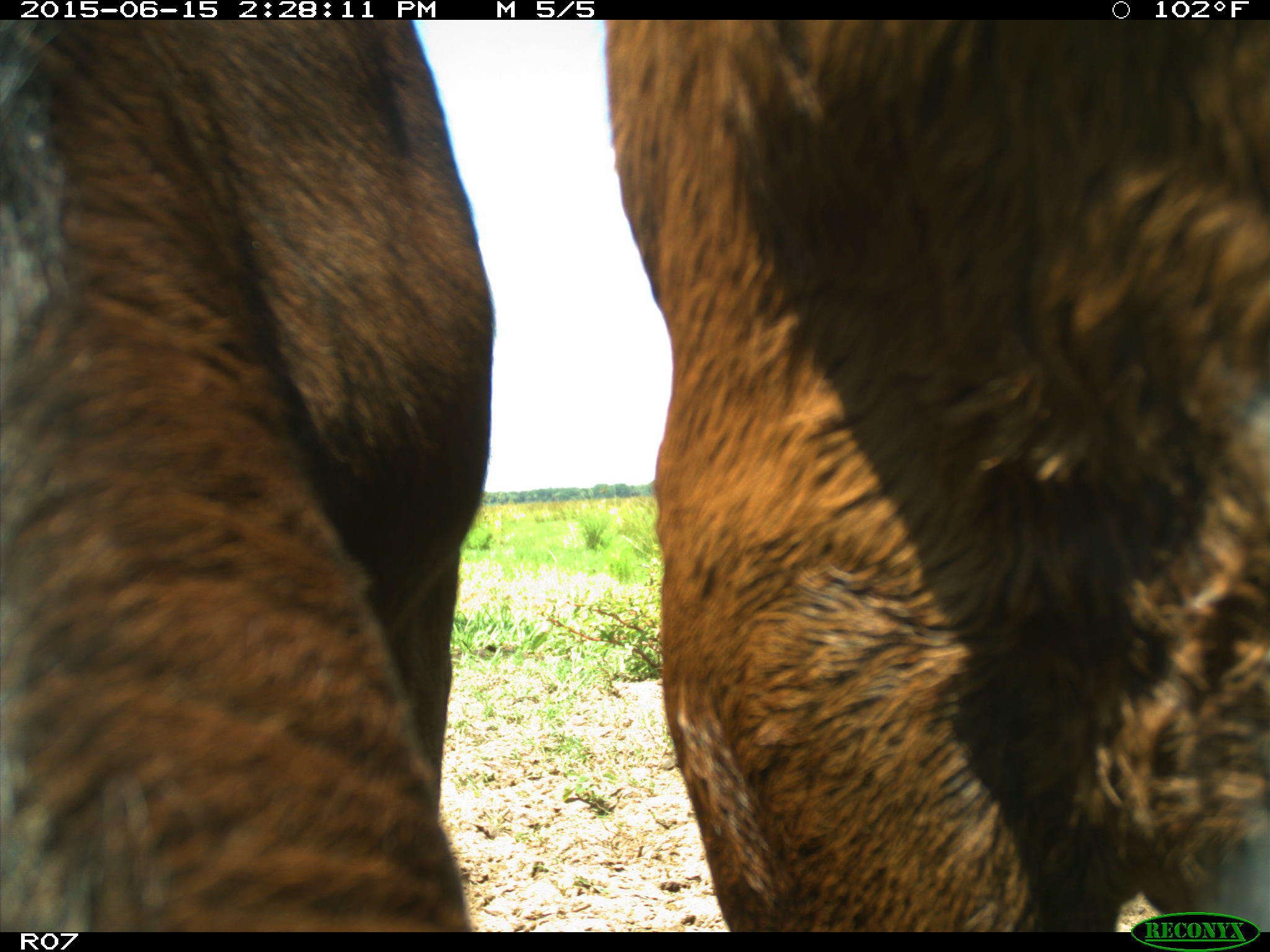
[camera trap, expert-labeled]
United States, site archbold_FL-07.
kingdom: Animalia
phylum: Chordata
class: Mammalia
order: Artiodactyla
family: Bovidae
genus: Bos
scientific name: Bos taurus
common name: domestic cow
Bos taurus (domestic cow).